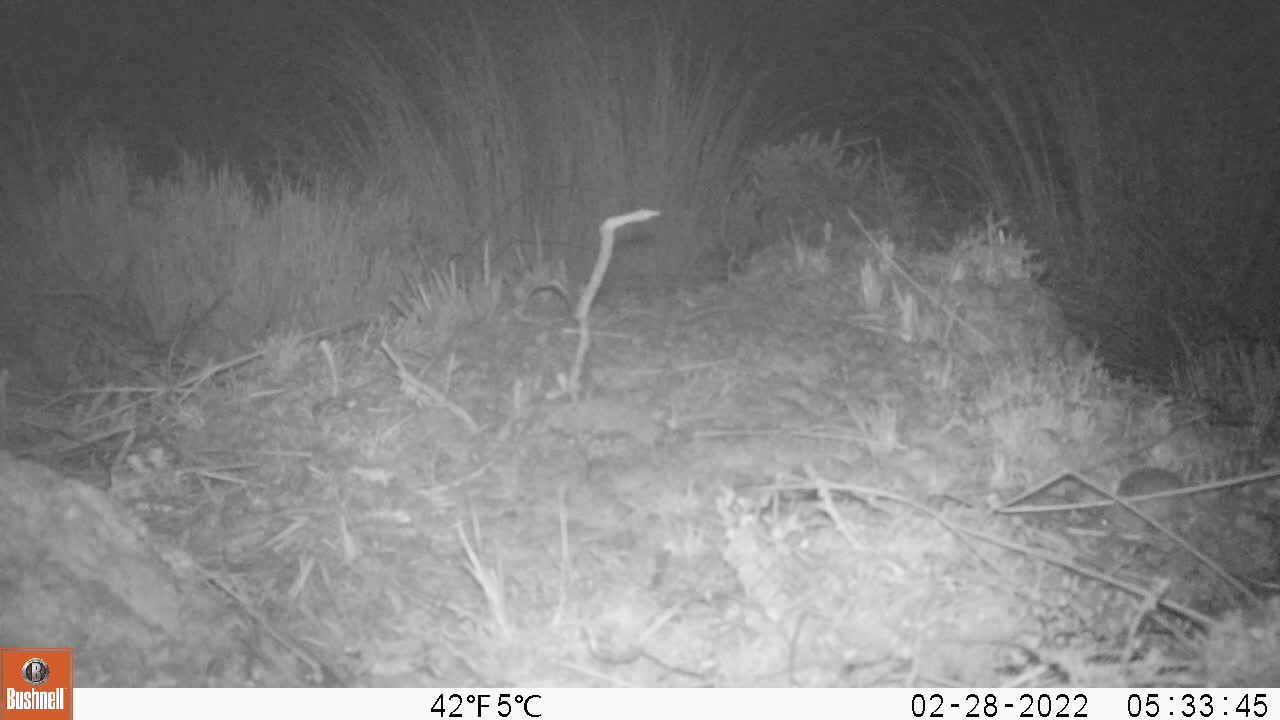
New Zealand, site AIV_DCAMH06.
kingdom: Animalia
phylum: Chordata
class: Mammalia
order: Rodentia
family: Muridae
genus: Mus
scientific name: Mus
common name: mouse